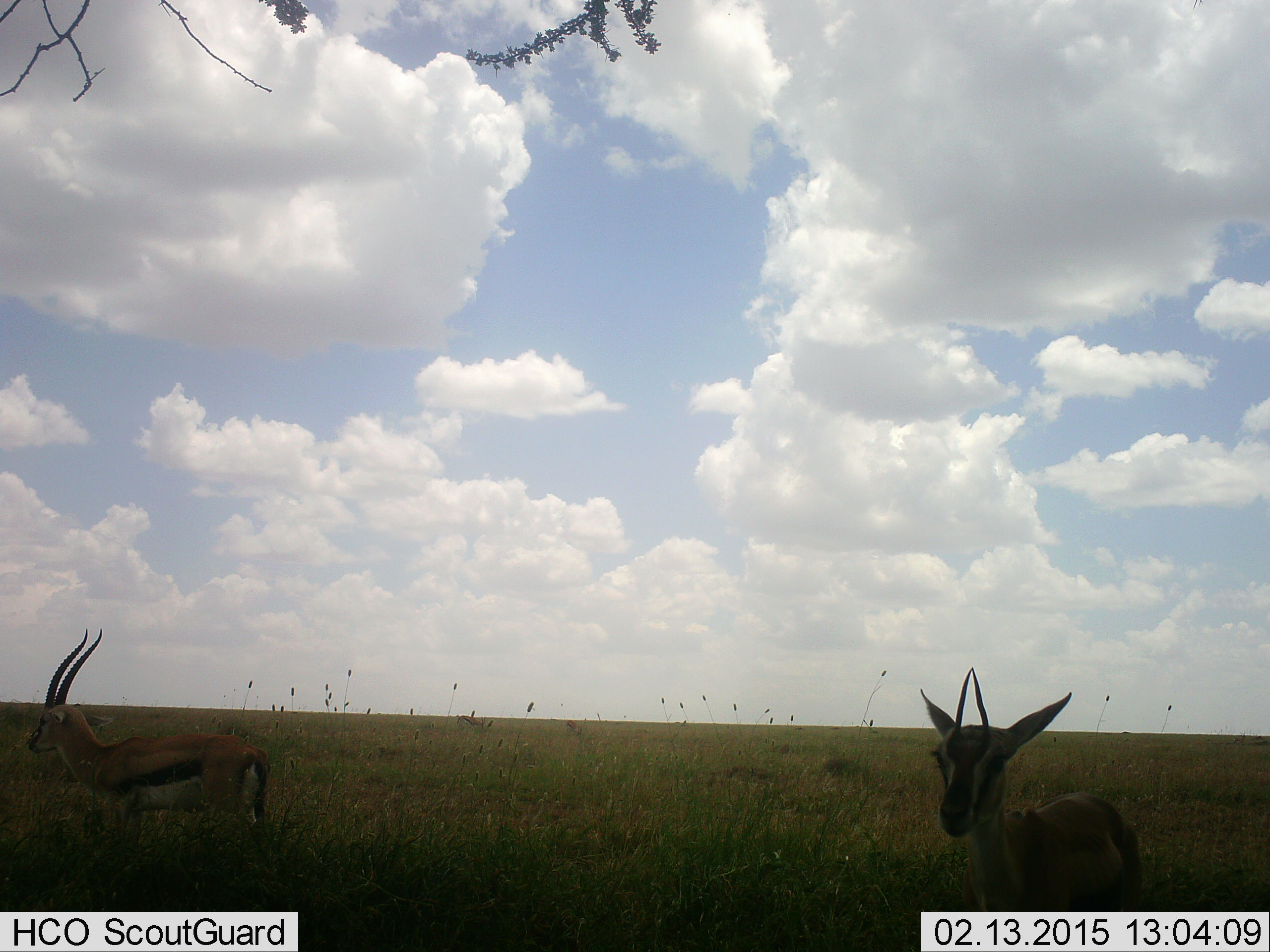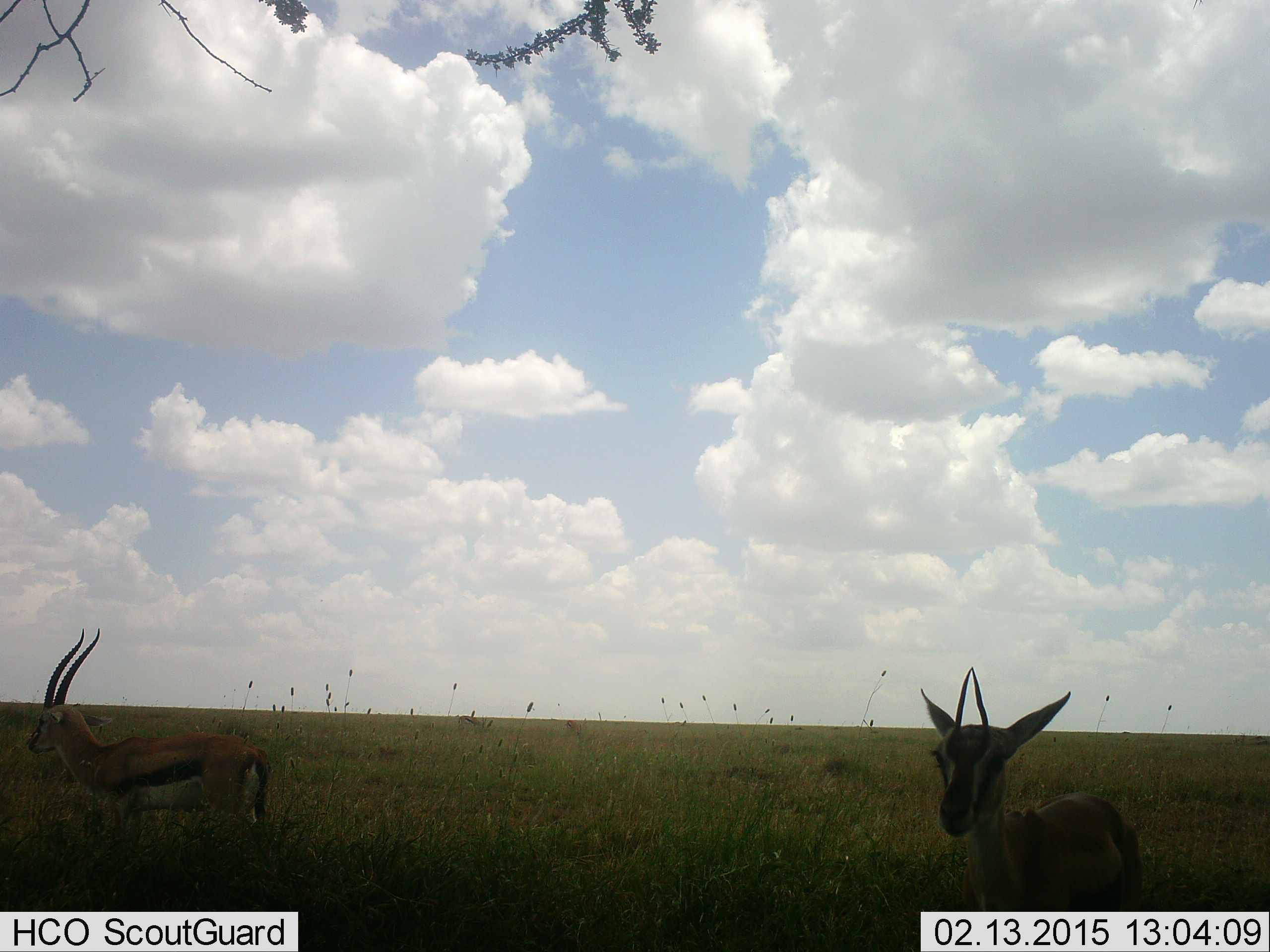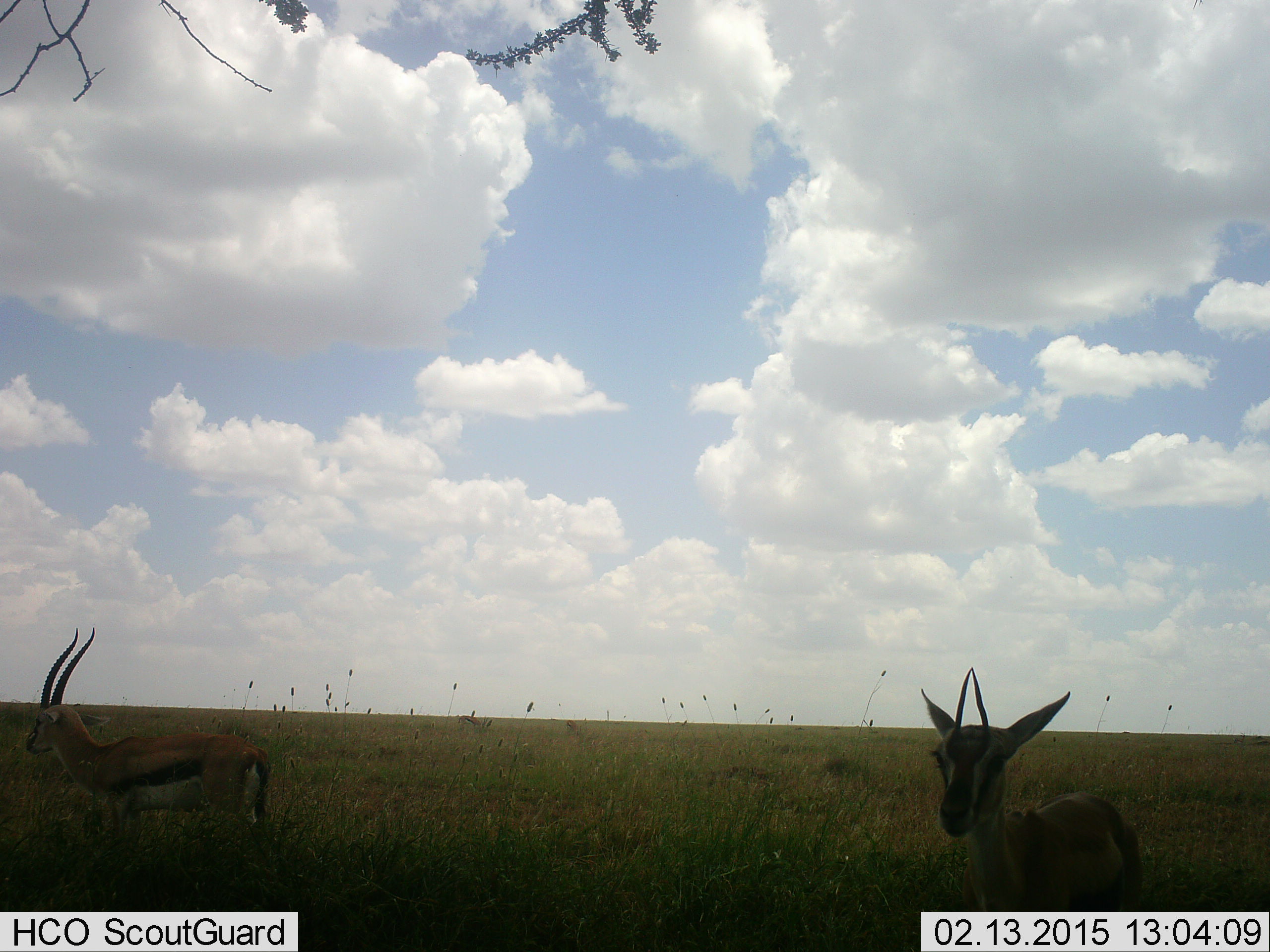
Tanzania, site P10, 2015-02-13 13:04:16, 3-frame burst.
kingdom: Animalia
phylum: Chordata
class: Mammalia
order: Artiodactyla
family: Bovidae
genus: Eudorcas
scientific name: Eudorcas thomsonii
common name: thomson's gazelle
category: gazellethomsons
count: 2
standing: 90%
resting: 0%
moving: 10%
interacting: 0%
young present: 0%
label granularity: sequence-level